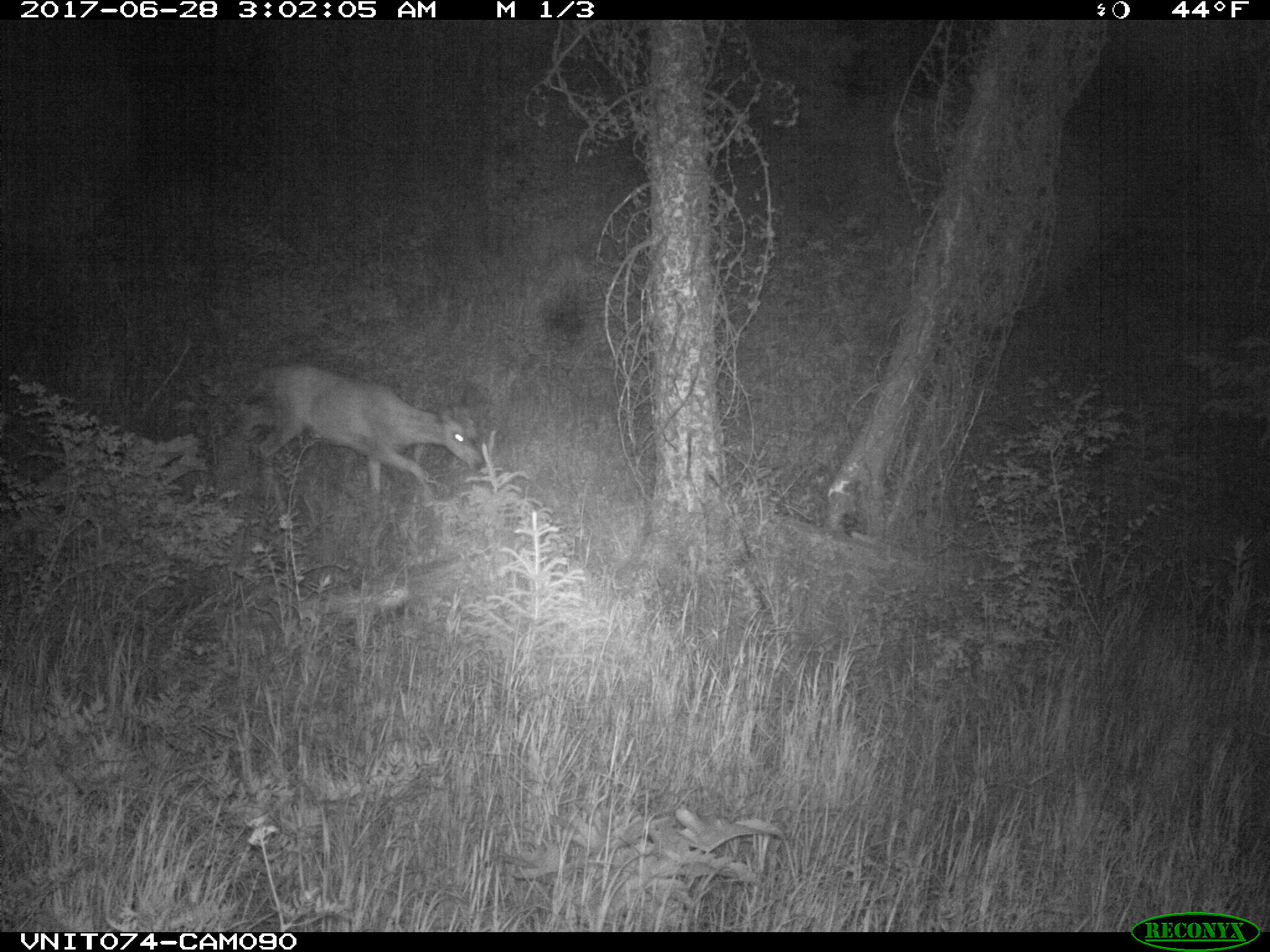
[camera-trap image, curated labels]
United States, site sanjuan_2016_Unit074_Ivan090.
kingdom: Animalia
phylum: Chordata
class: Mammalia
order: Artiodactyla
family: Cervidae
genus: Odocoileus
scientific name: Odocoileus hemionus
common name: mule deer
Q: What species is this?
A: Odocoileus hemionus (mule deer).